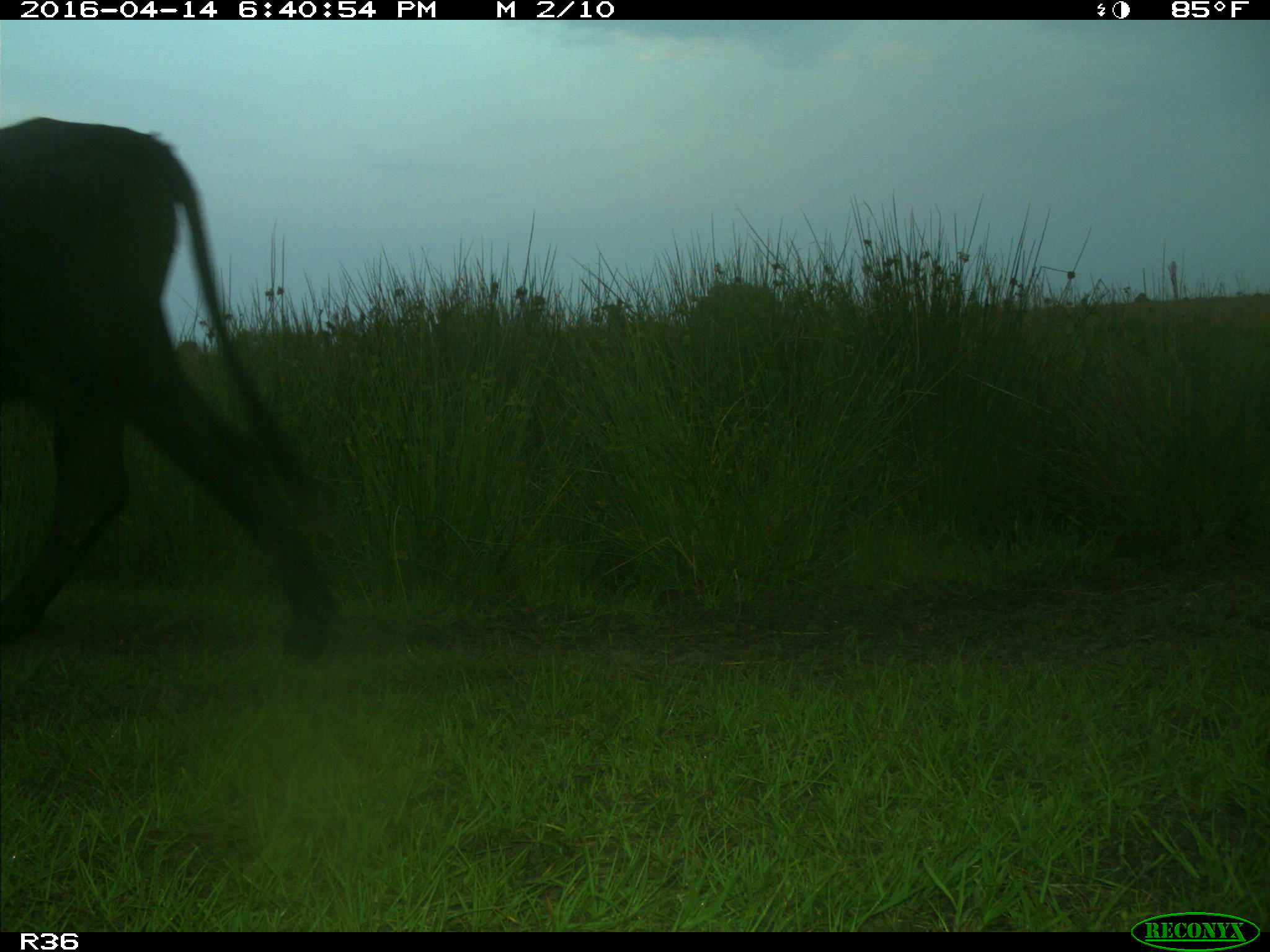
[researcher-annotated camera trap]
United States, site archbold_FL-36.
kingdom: Animalia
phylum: Chordata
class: Mammalia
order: Artiodactyla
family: Bovidae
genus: Bos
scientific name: Bos taurus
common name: domestic cow